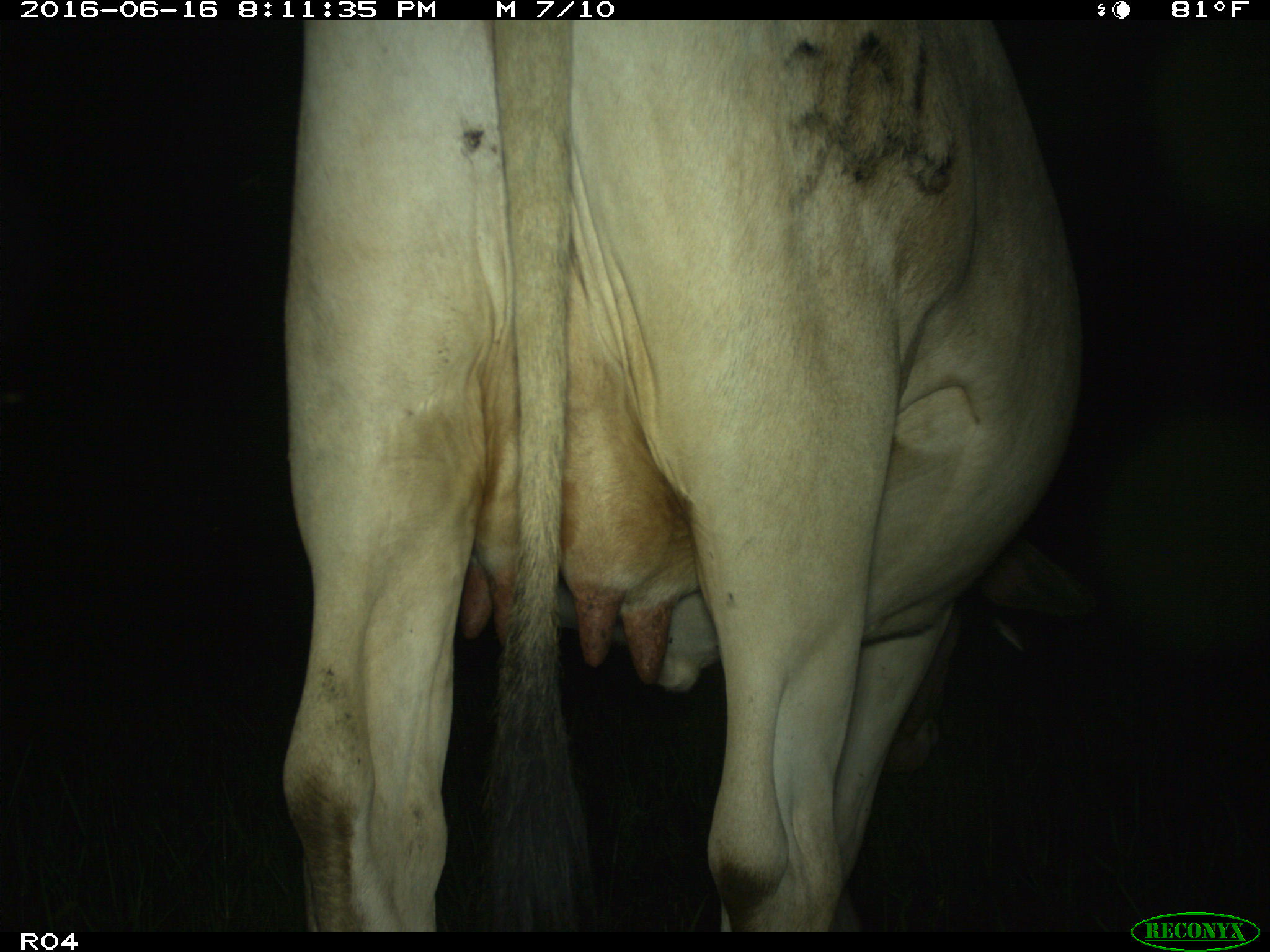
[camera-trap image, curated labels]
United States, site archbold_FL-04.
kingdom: Animalia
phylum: Chordata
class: Mammalia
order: Artiodactyla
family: Bovidae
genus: Bos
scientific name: Bos taurus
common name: domestic cow